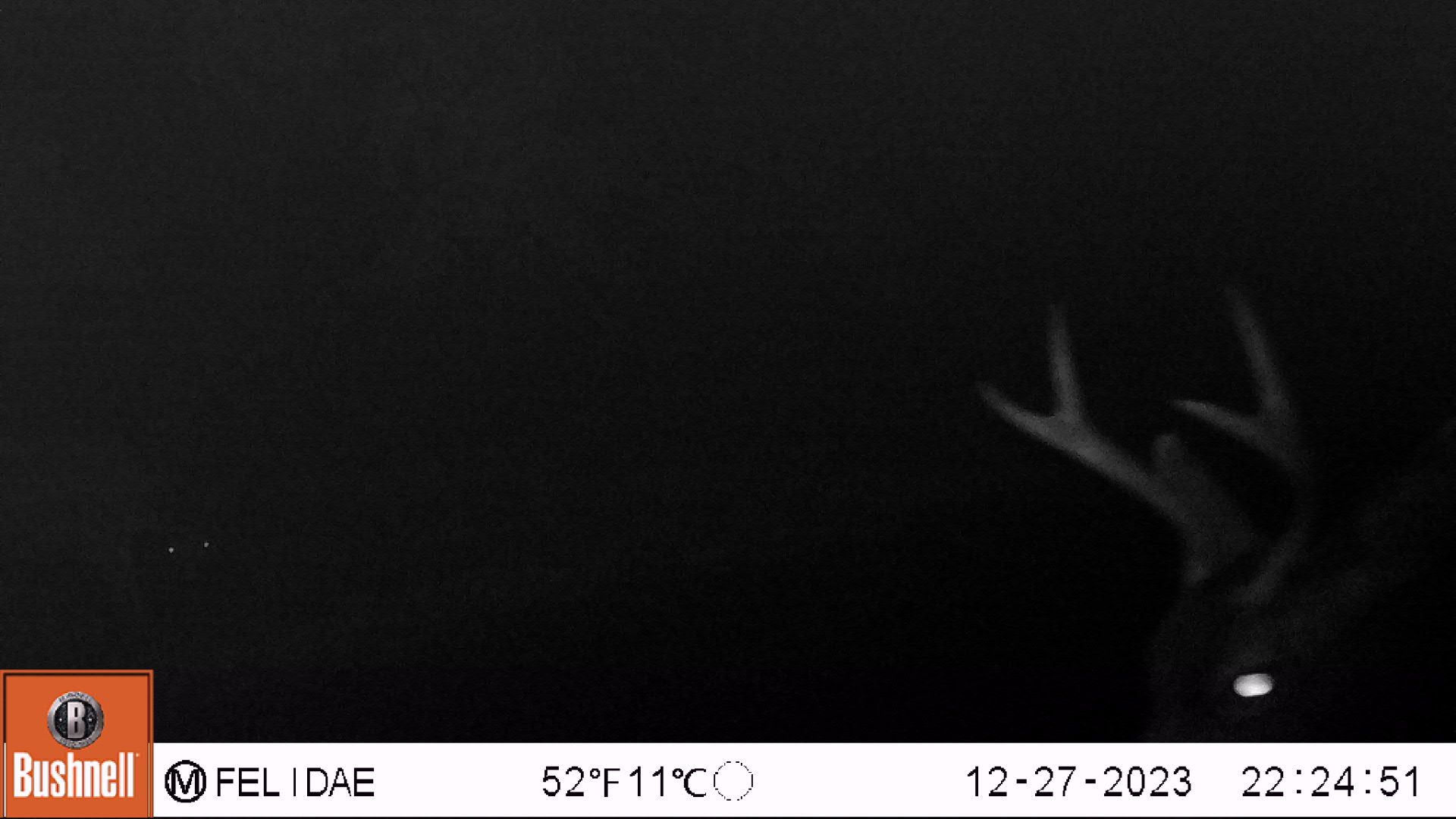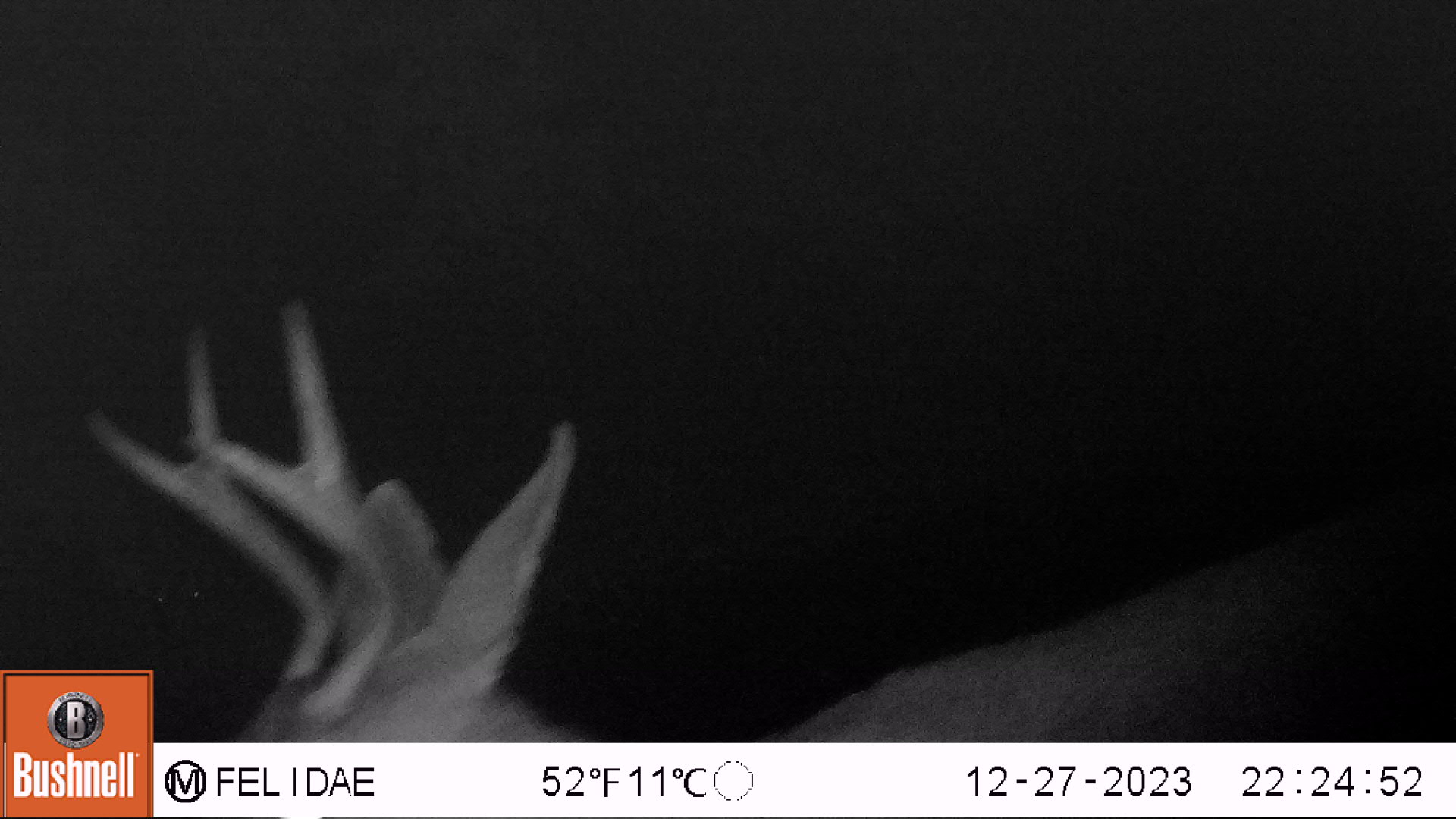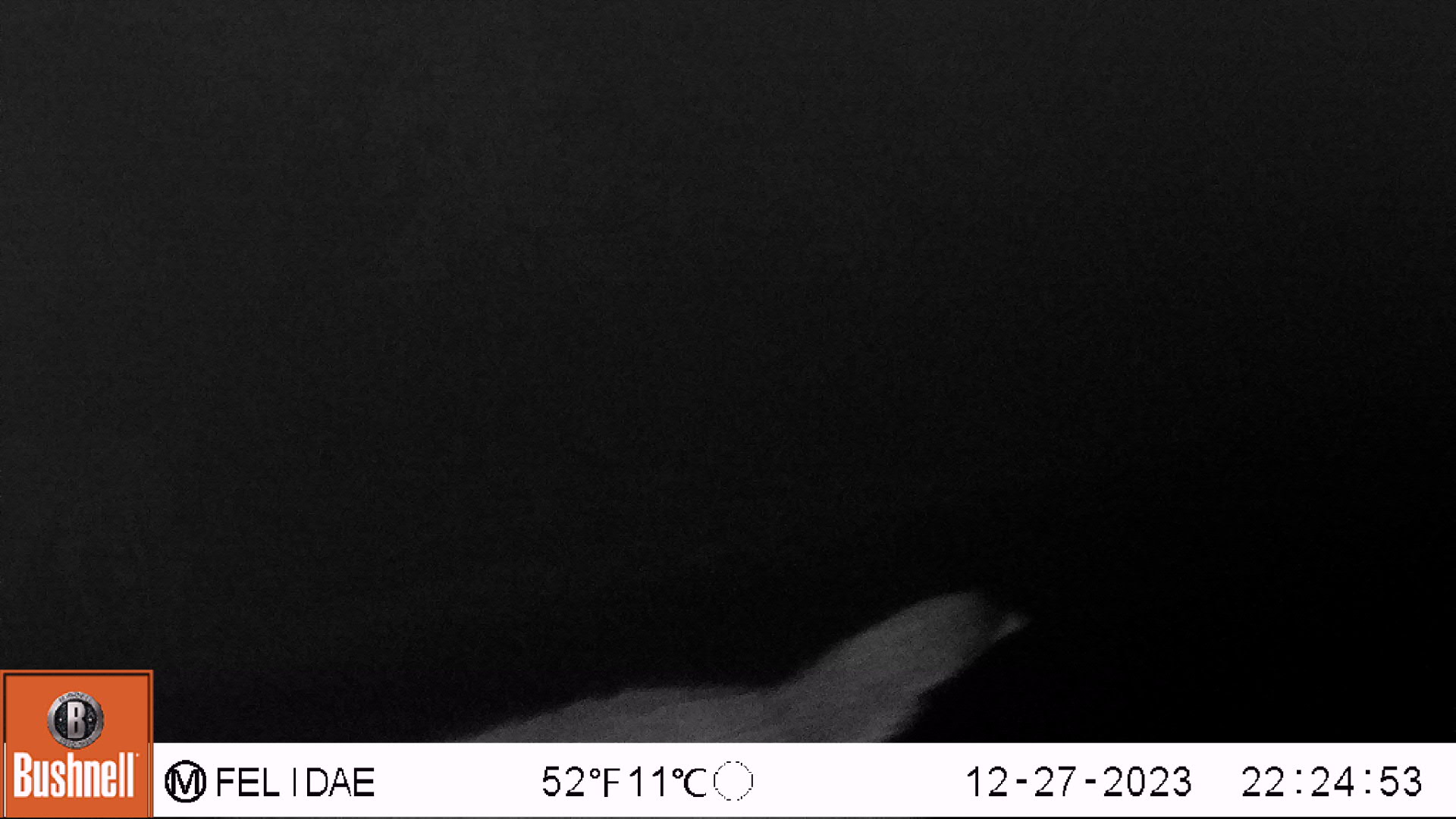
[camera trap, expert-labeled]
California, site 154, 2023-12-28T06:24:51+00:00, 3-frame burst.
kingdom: Animalia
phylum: Chordata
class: Mammalia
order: Artiodactyla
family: Cervidae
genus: Odocoileus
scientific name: Odocoileus hemionus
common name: mule deer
Mule deer (Odocoileus hemionus).